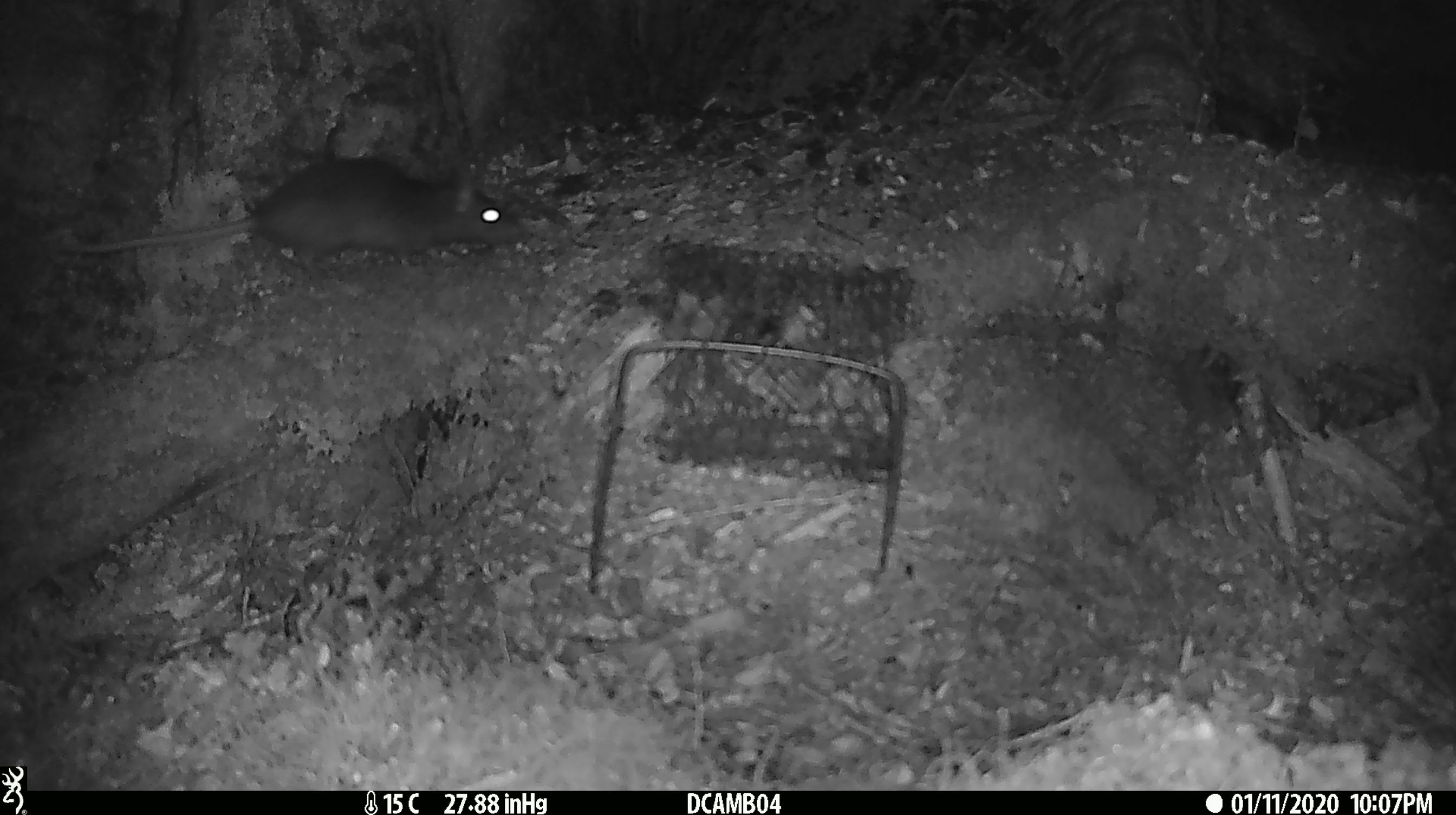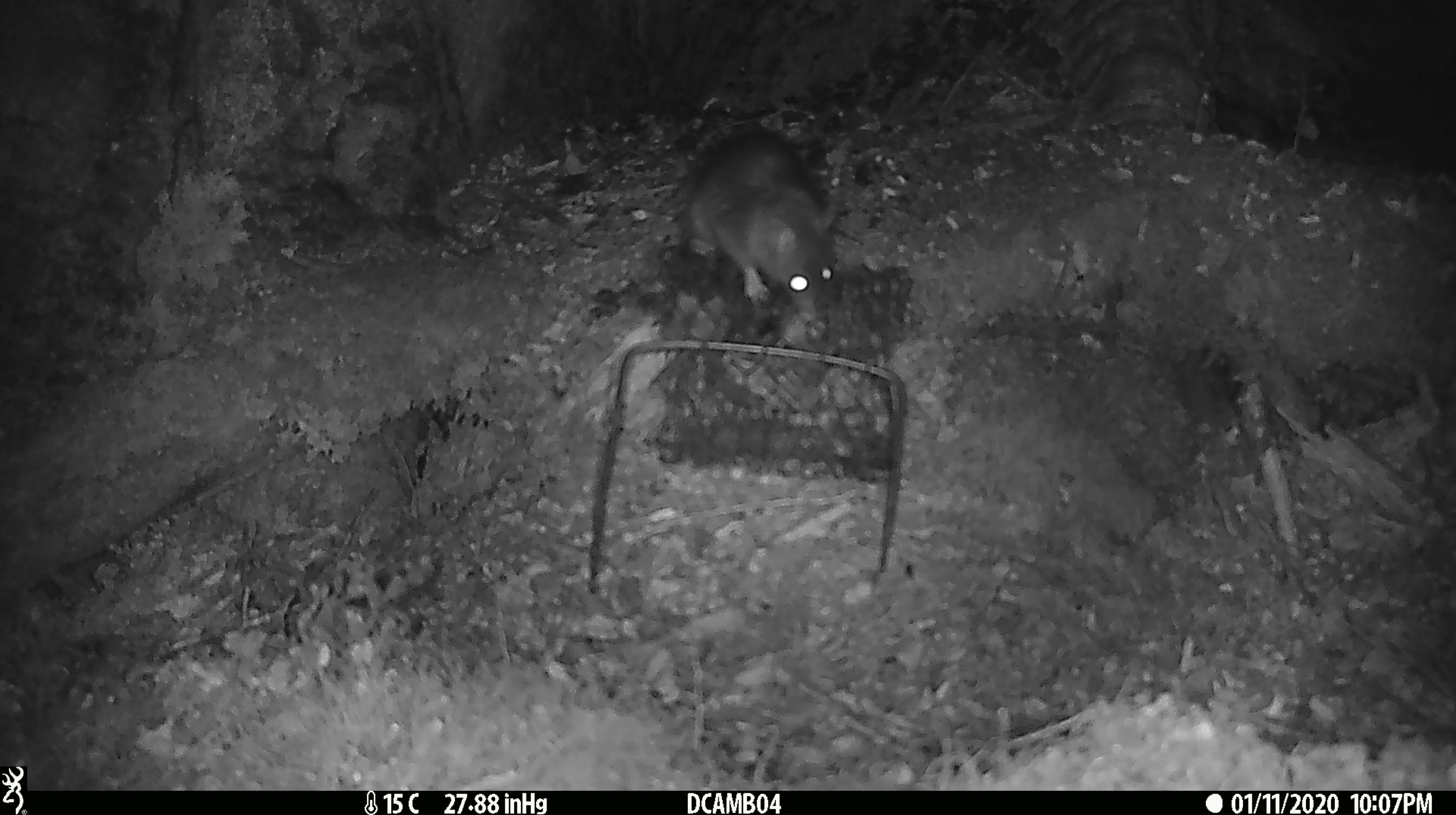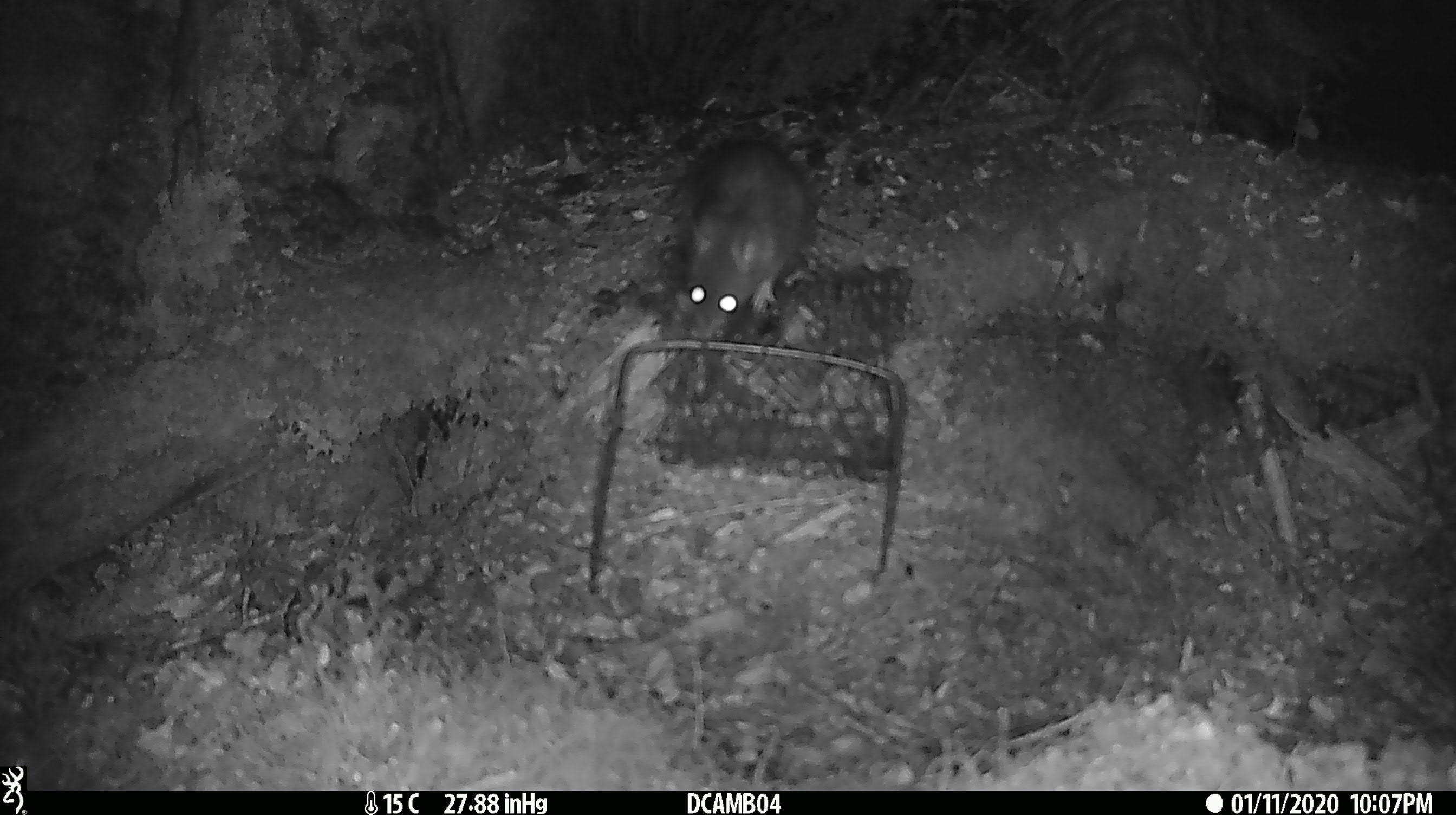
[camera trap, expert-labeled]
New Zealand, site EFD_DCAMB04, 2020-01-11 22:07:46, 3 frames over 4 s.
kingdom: Animalia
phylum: Chordata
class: Mammalia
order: Rodentia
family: Muridae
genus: Rattus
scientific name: Rattus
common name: rat